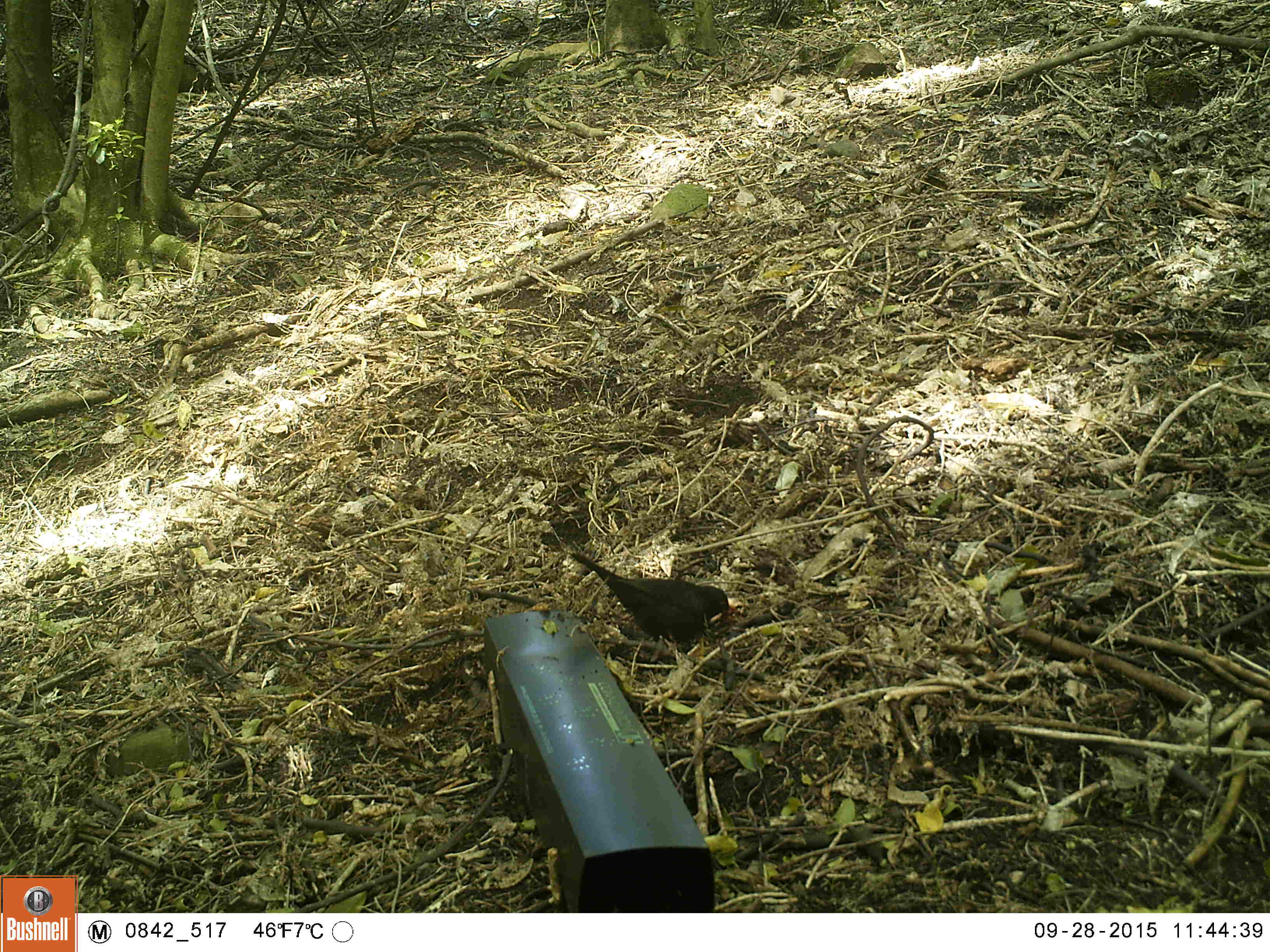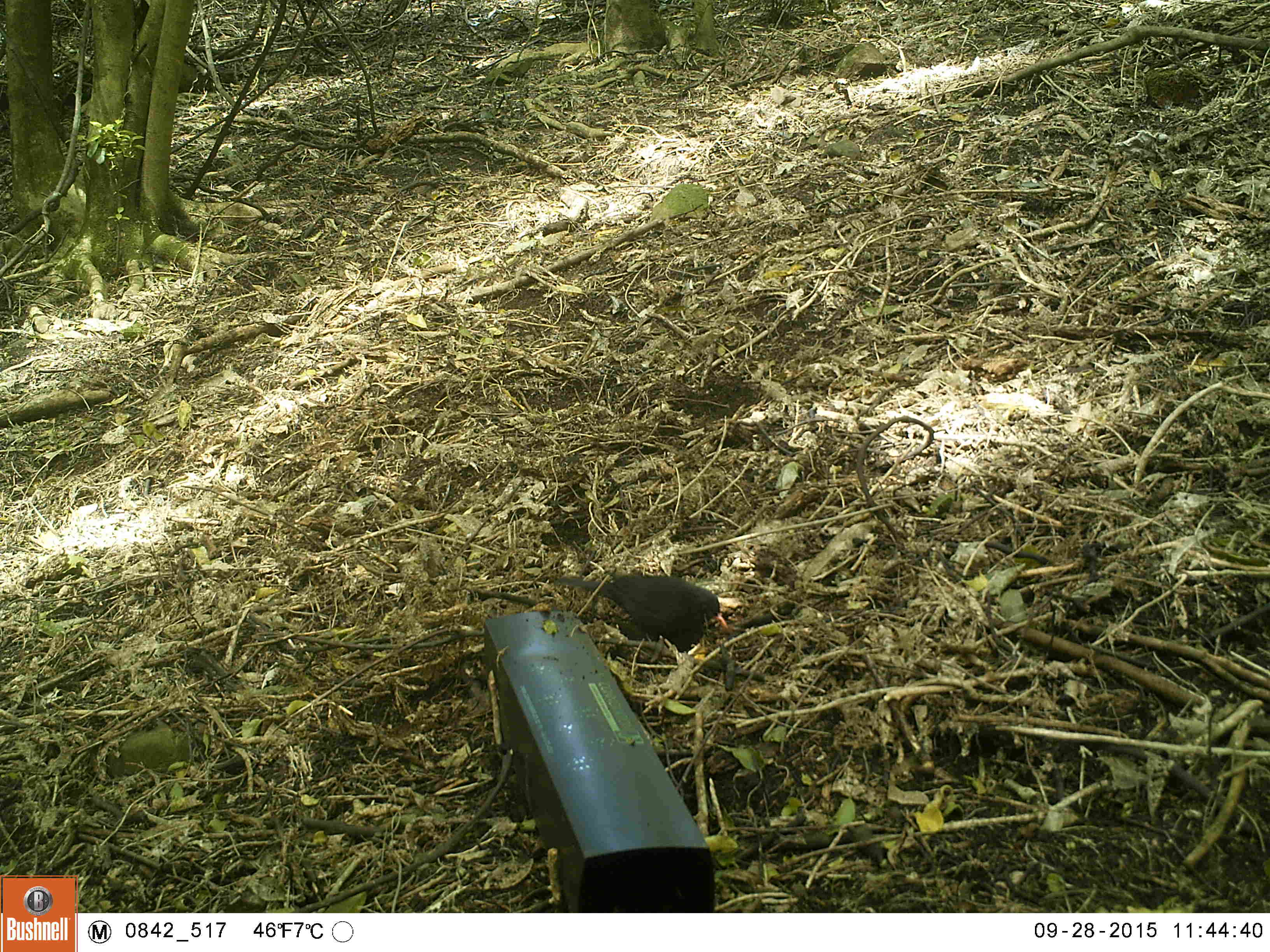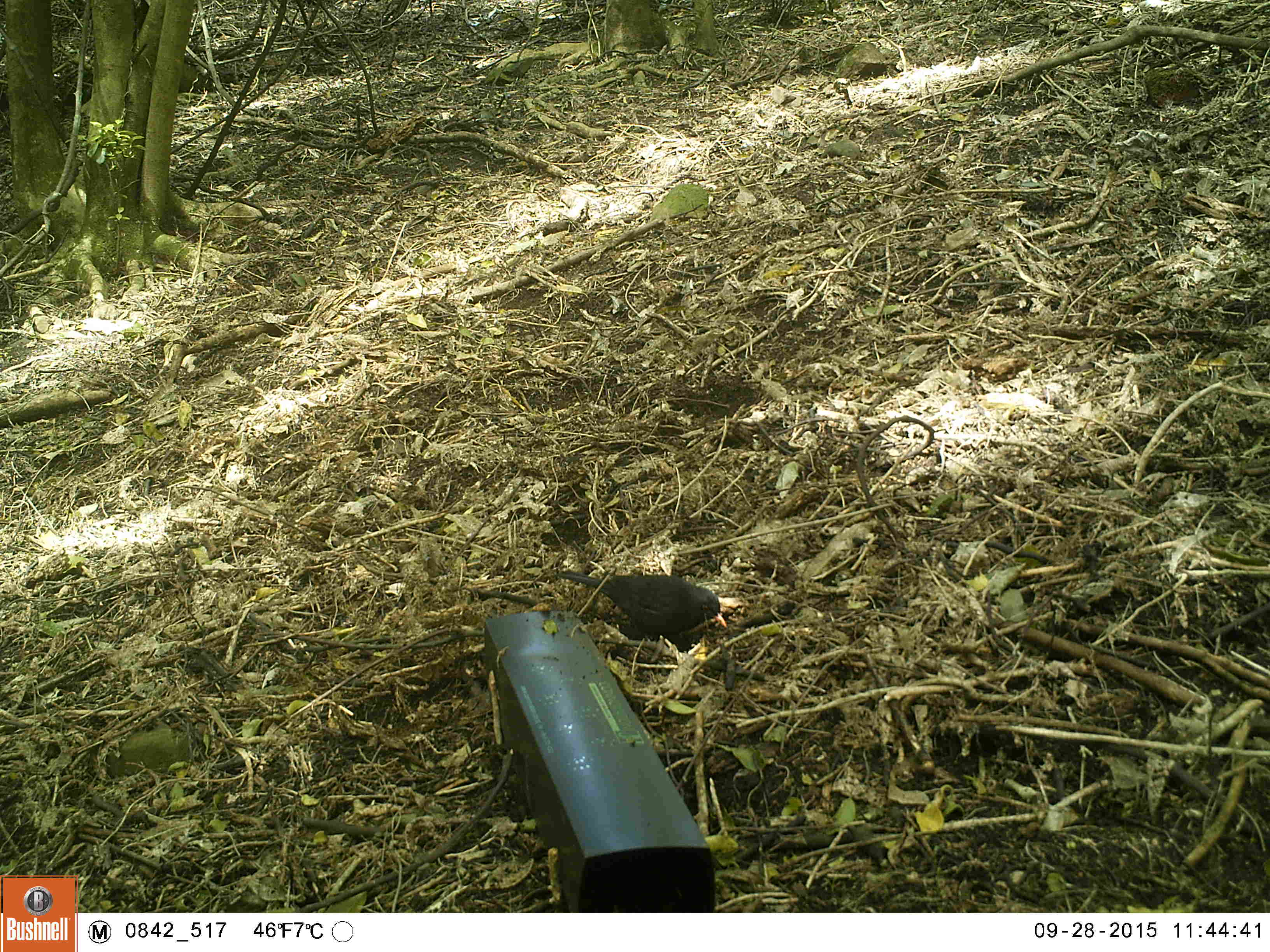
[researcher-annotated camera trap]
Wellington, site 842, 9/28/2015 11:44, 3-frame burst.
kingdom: Animalia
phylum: Chordata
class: Aves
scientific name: Aves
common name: bird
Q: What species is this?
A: Bird (Aves).